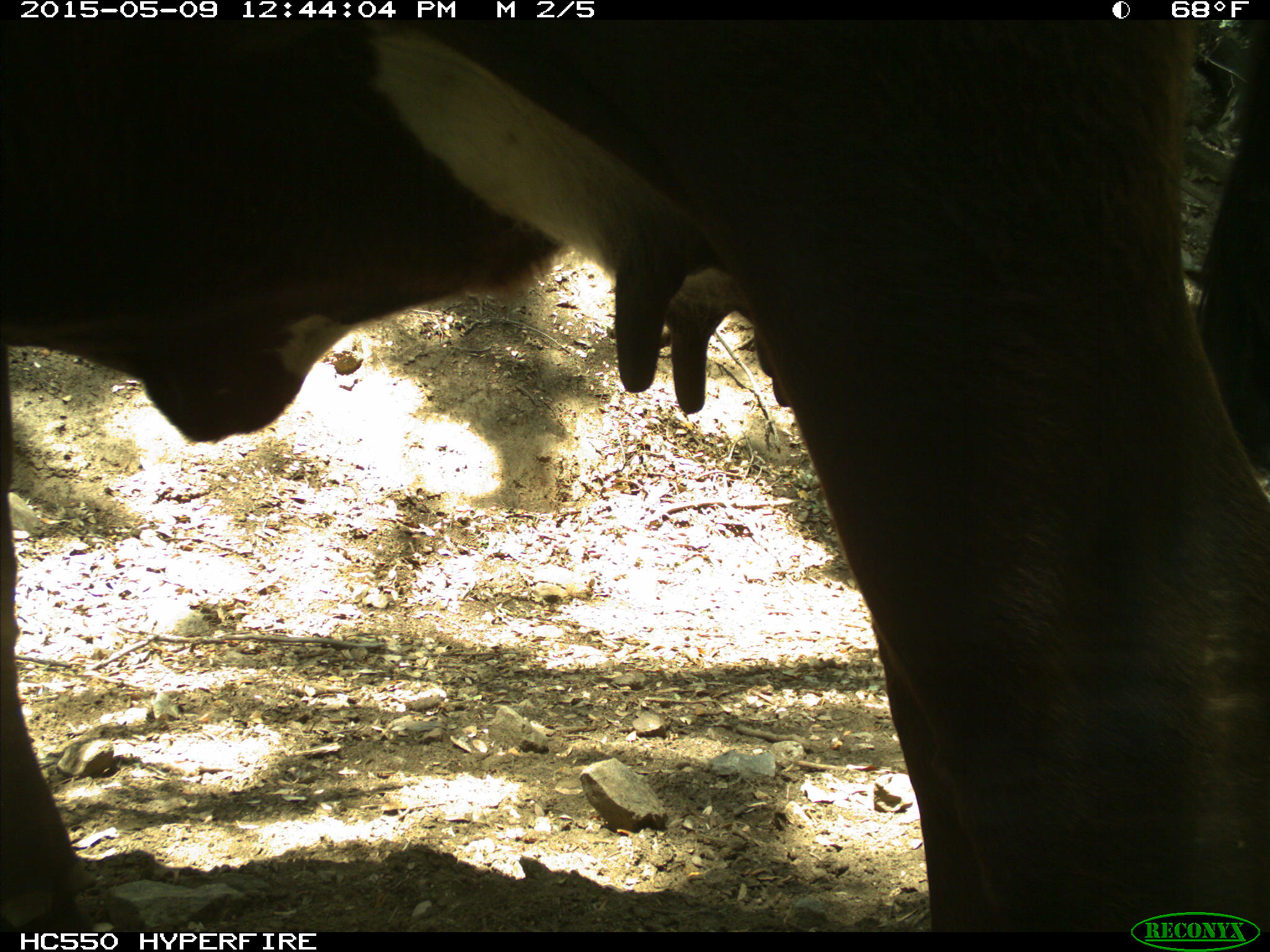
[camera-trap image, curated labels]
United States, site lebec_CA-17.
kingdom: Animalia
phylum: Chordata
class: Mammalia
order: Artiodactyla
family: Bovidae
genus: Bos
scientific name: Bos taurus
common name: domestic cow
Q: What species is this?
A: Bos taurus (domestic cow).